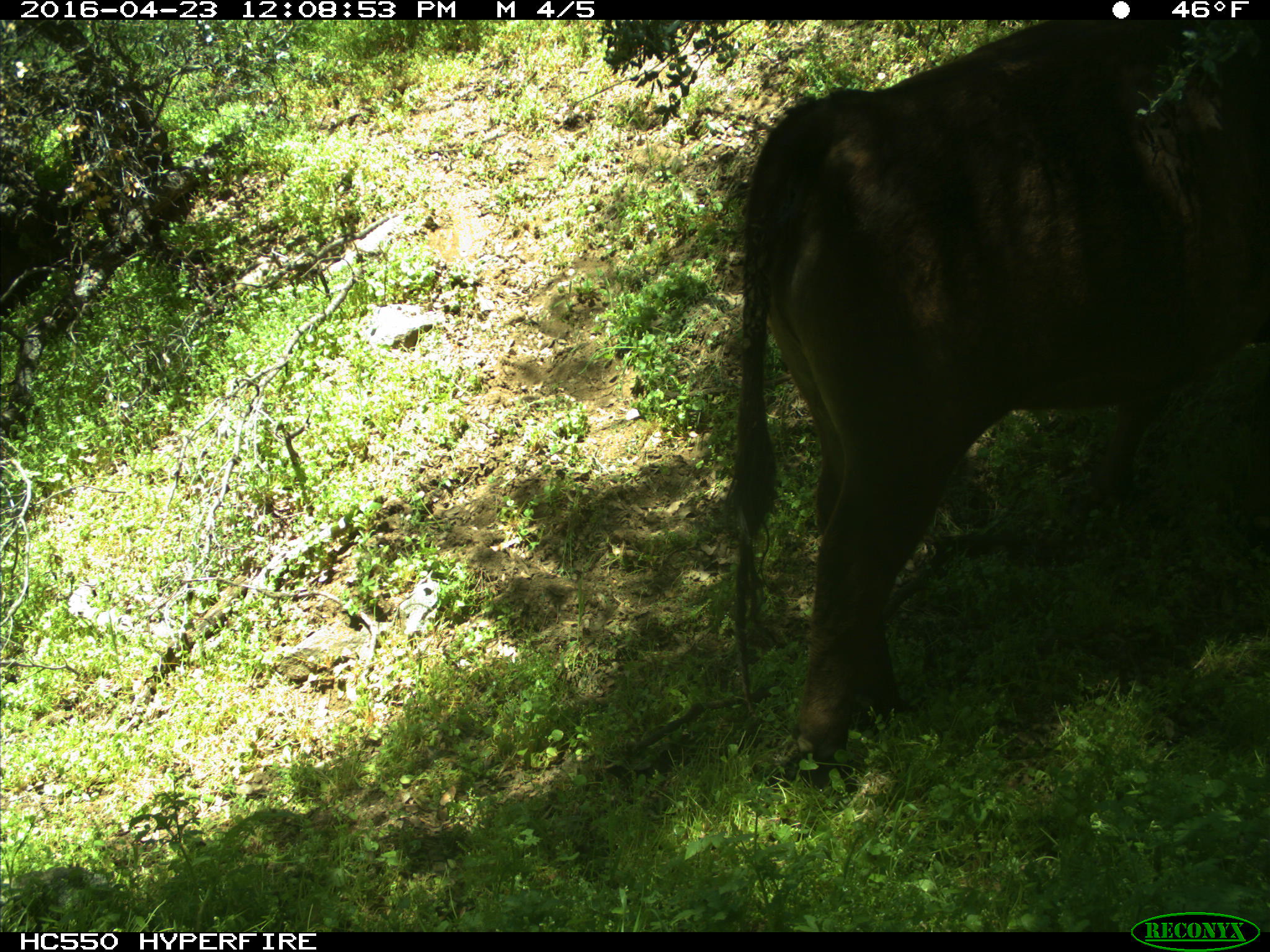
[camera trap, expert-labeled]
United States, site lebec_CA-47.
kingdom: Animalia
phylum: Chordata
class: Mammalia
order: Artiodactyla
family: Bovidae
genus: Bos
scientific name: Bos taurus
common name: domestic cow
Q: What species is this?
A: Bos taurus (domestic cow).